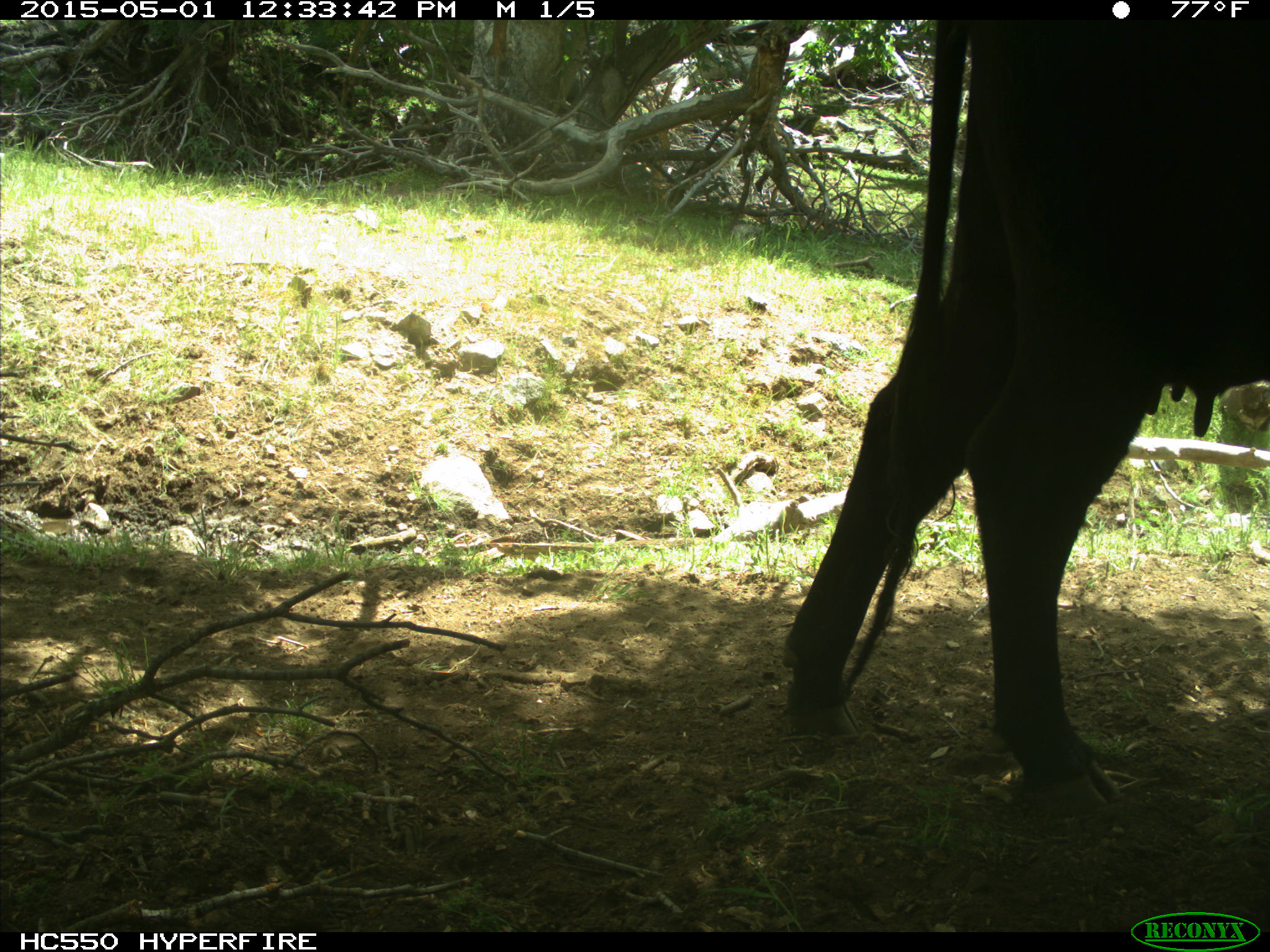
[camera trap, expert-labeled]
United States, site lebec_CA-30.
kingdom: Animalia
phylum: Chordata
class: Mammalia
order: Artiodactyla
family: Bovidae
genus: Bos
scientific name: Bos taurus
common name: domestic cow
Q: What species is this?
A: Bos taurus (domestic cow).